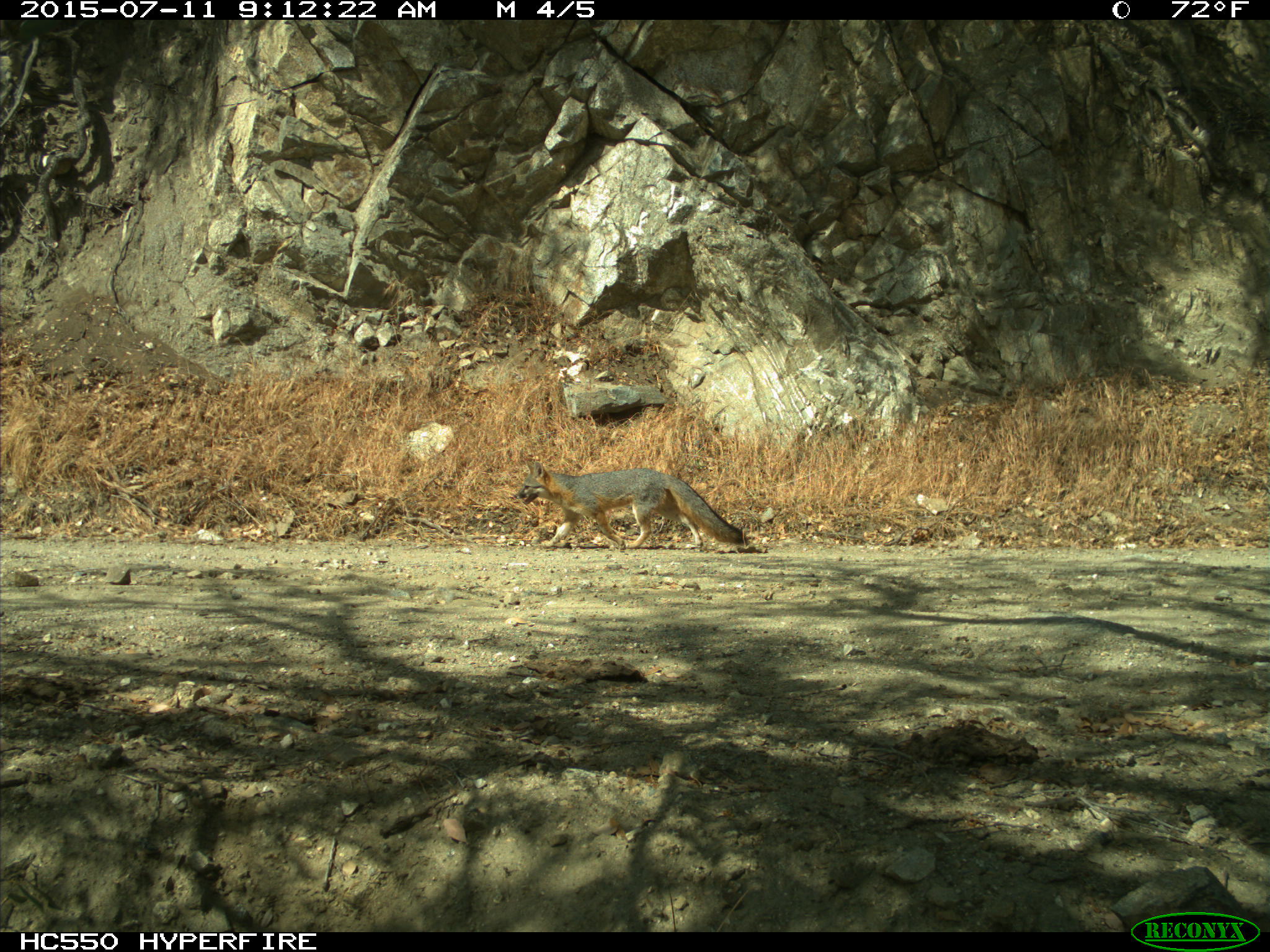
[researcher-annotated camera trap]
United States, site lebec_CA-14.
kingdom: Animalia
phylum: Chordata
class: Mammalia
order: Carnivora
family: Canidae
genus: Urocyon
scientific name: Urocyon cinereoargenteus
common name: gray fox